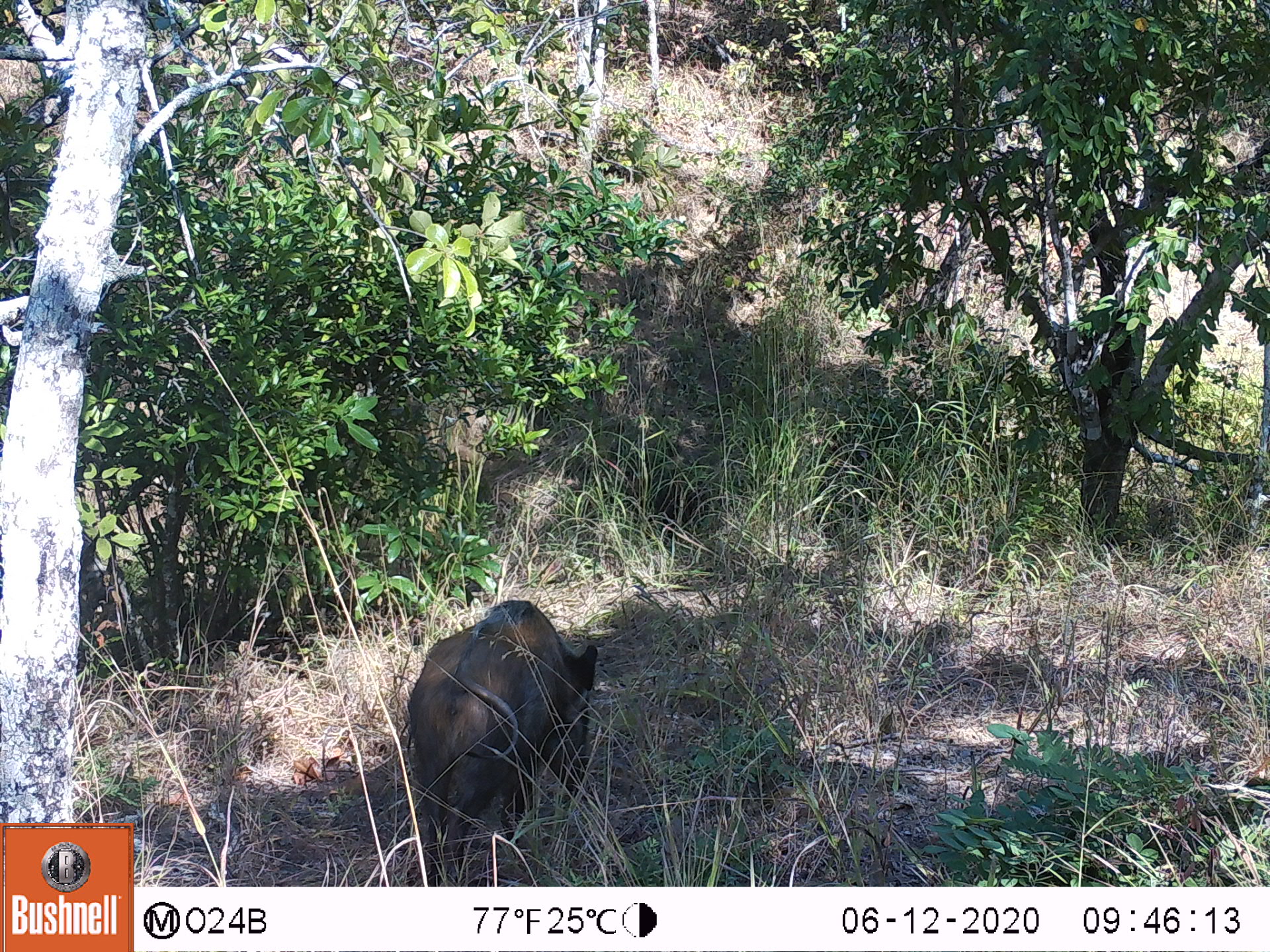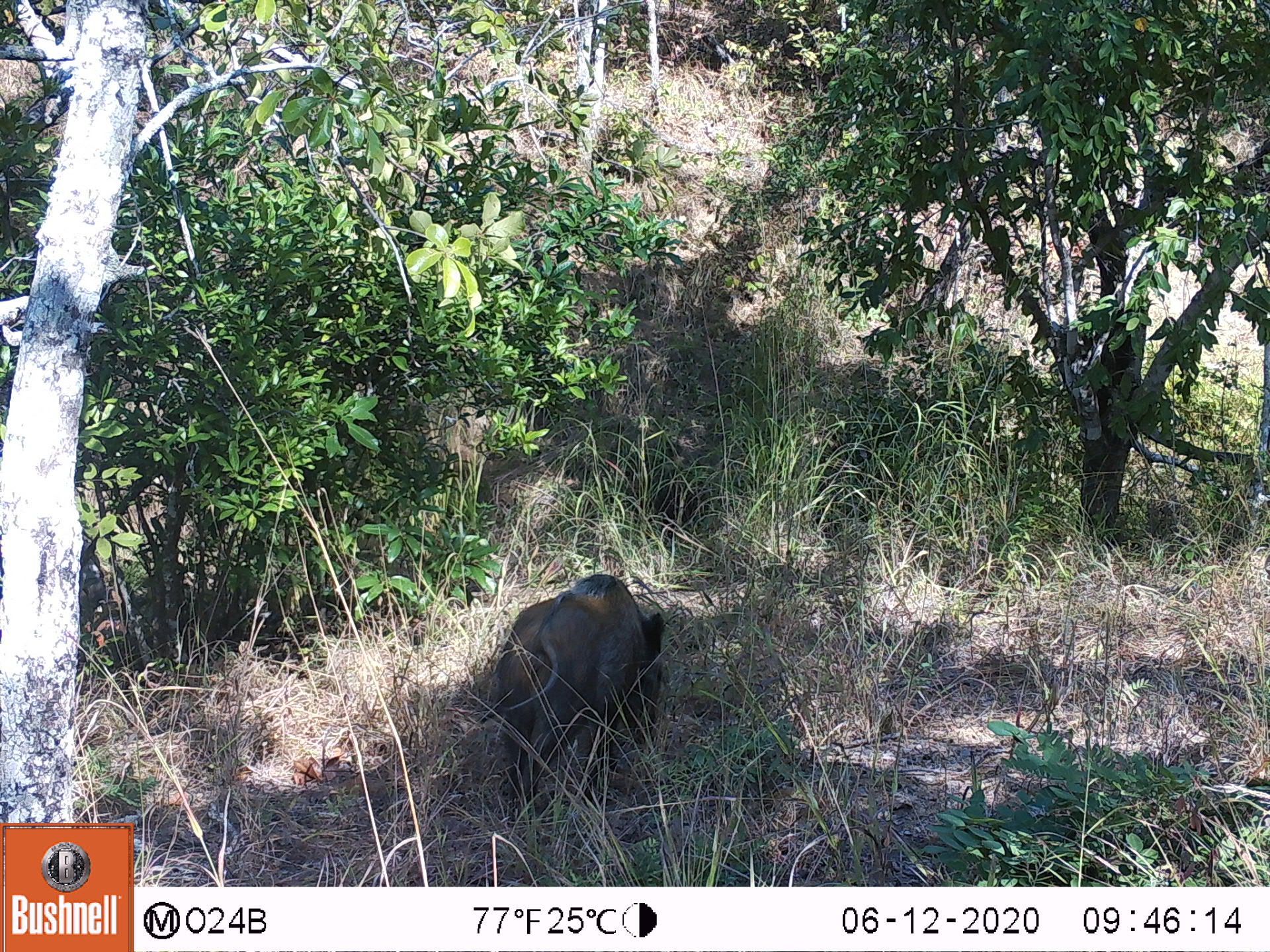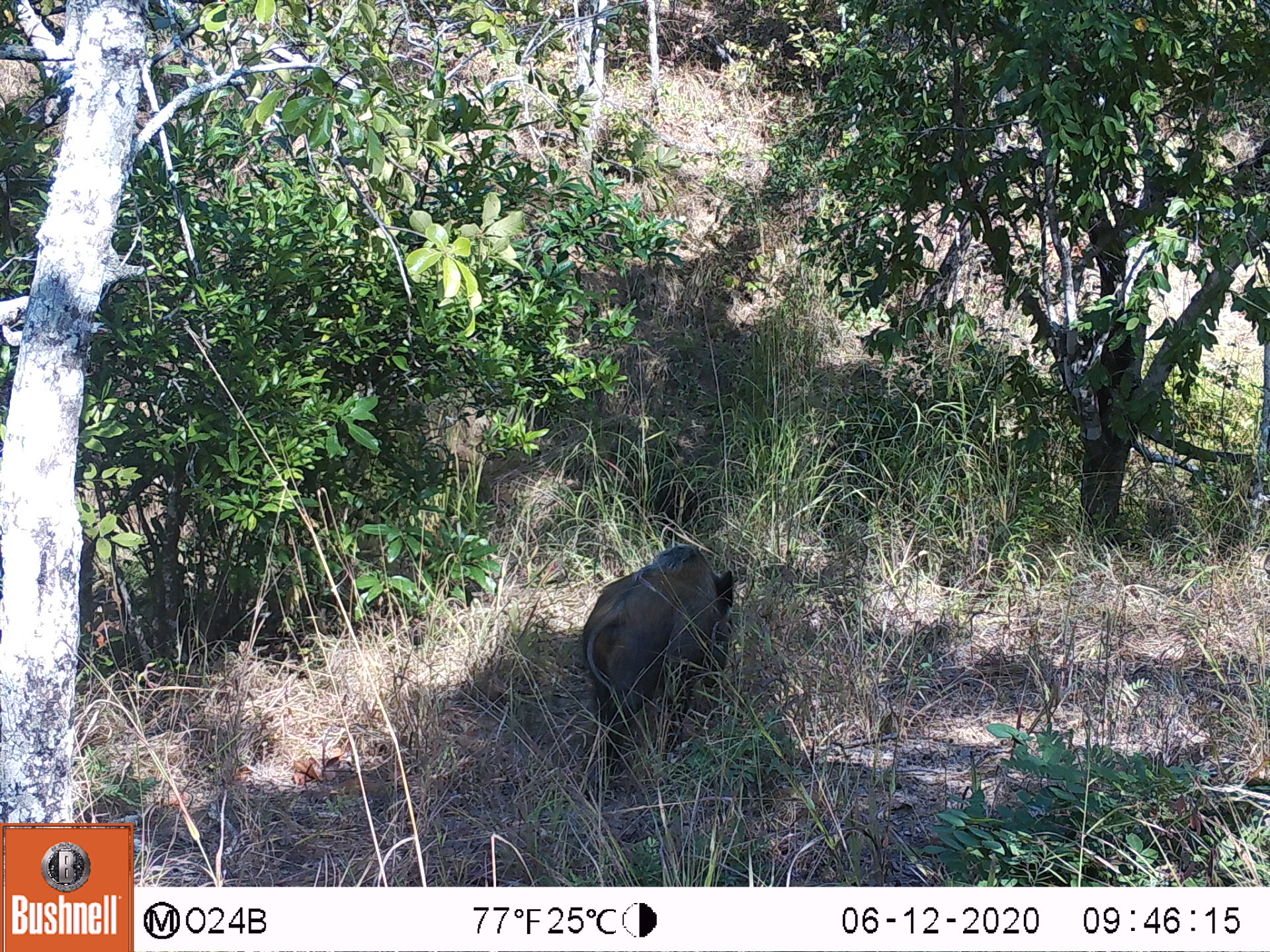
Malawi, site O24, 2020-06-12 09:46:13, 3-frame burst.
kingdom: Animalia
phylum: Chordata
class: Mammalia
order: Artiodactyla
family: Suidae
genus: Potamochoerus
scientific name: Potamochoerus larvatus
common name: bushpig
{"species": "bushpig (Potamochoerus larvatus)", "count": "1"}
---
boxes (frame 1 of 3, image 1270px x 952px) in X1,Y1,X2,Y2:
bushpig: 406,597,605,845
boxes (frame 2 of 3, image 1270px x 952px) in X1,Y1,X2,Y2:
bushpig: 485,562,677,819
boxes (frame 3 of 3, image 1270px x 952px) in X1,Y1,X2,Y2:
bushpig: 576,532,739,788